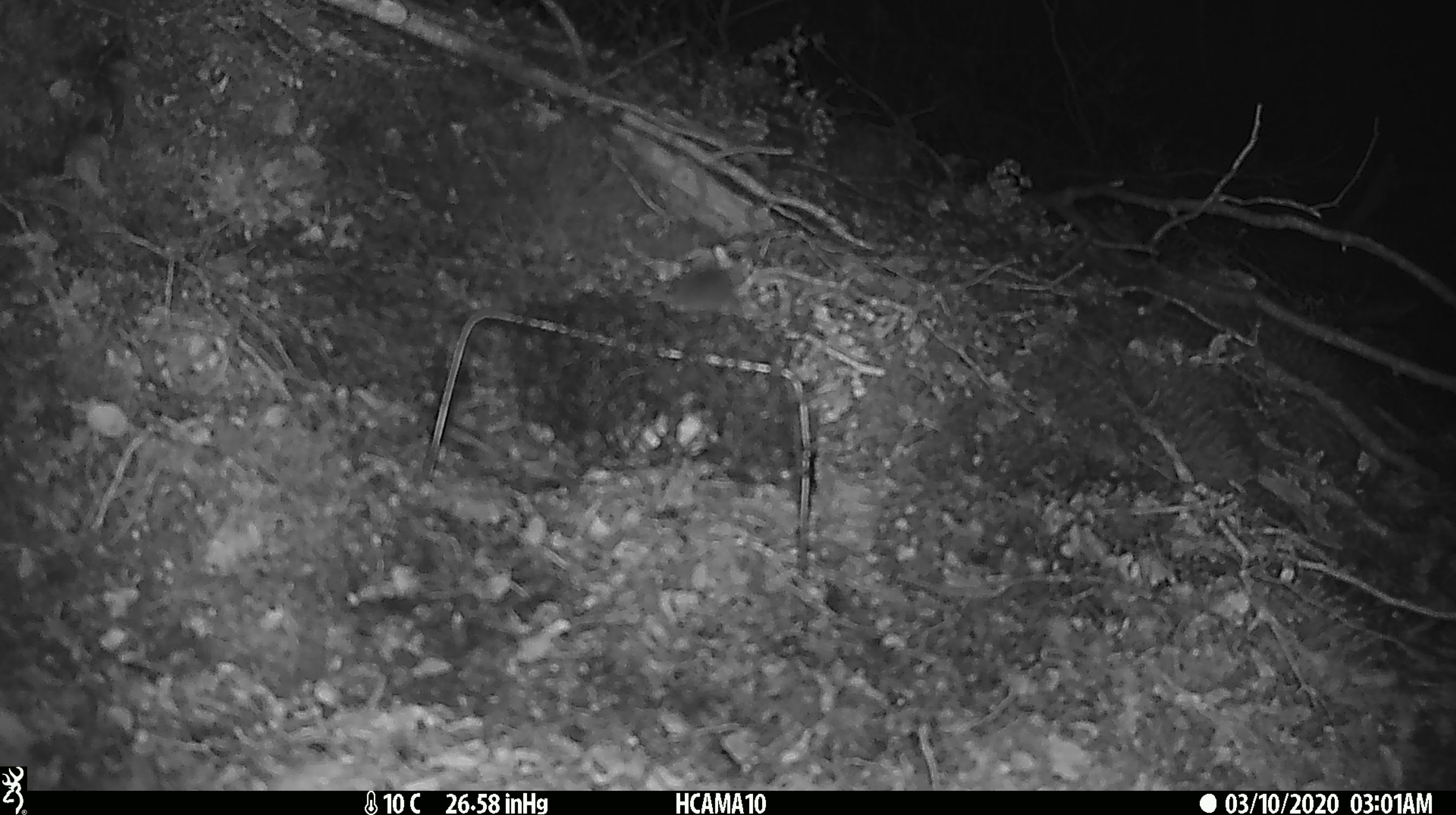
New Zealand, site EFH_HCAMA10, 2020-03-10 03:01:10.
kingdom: Animalia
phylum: Chordata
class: Mammalia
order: Rodentia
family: Muridae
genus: Mus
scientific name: Mus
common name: mouse